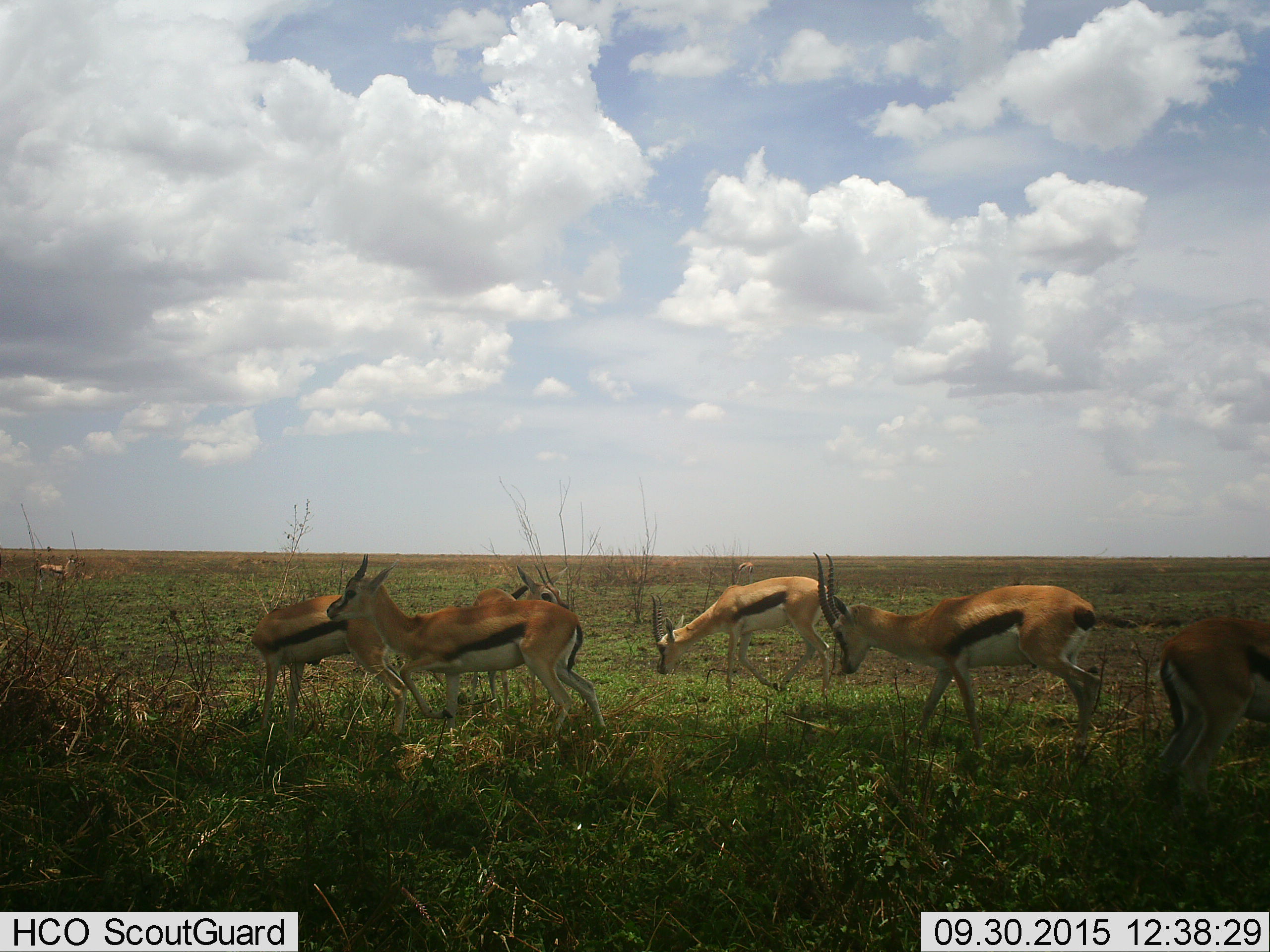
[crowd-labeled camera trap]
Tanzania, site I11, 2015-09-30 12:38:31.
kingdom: Animalia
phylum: Chordata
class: Mammalia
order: Artiodactyla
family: Bovidae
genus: Eudorcas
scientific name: Eudorcas thomsonii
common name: thomson's gazelle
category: gazellethomsons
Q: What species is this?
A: Gazellethomsons (thomson's gazelle) (Eudorcas thomsonii).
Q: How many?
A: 8.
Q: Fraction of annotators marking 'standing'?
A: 75%.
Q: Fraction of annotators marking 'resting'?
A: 0%.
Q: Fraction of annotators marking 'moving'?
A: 38%.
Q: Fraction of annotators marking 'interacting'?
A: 0%.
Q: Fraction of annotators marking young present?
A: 0%.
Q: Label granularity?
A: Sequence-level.